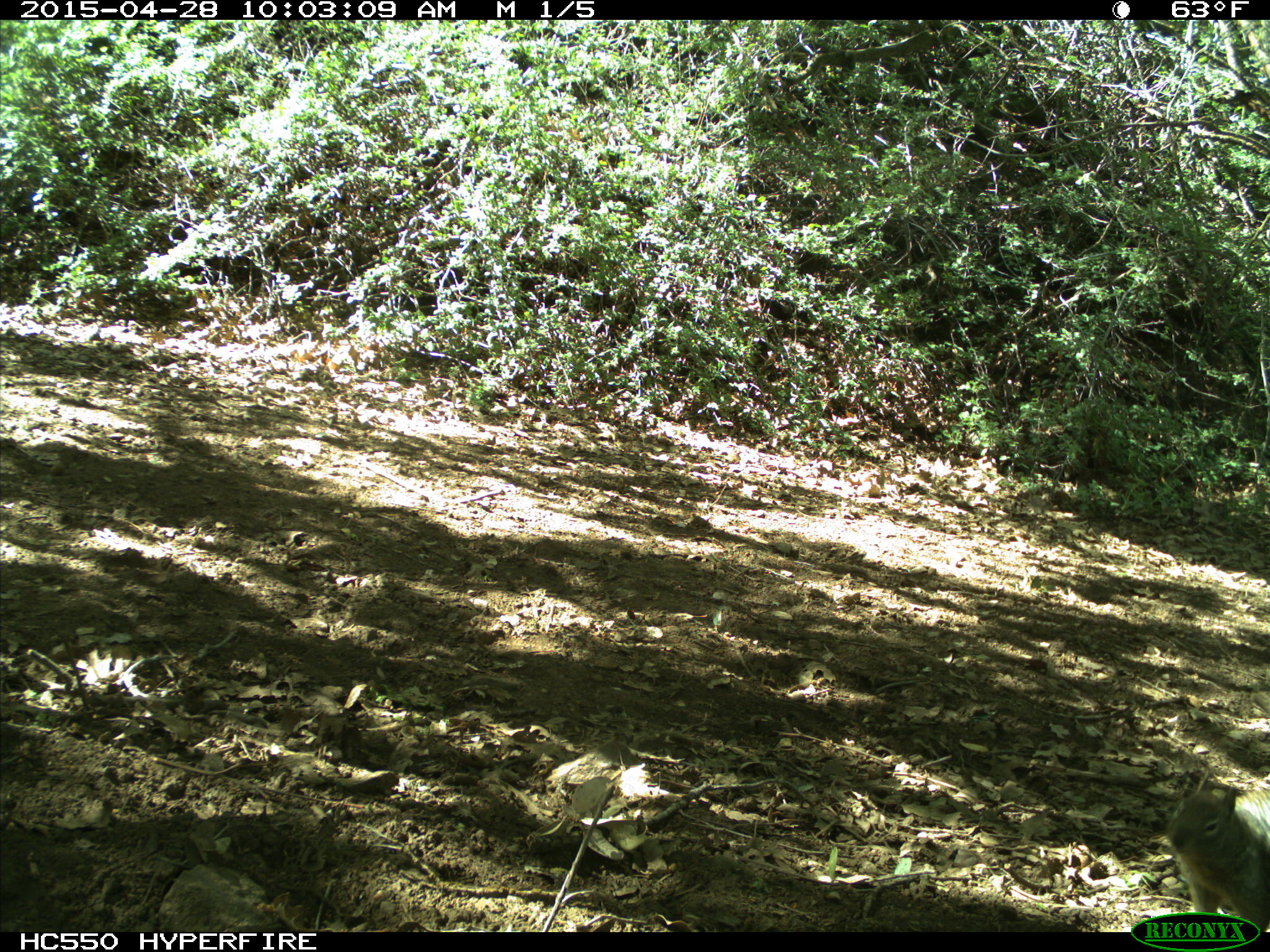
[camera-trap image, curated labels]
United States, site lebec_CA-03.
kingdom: Animalia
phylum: Chordata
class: Mammalia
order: Rodentia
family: Sciuridae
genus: Otospermophilus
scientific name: Otospermophilus beecheyi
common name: california ground squirrel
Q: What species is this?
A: Otospermophilus beecheyi (california ground squirrel).